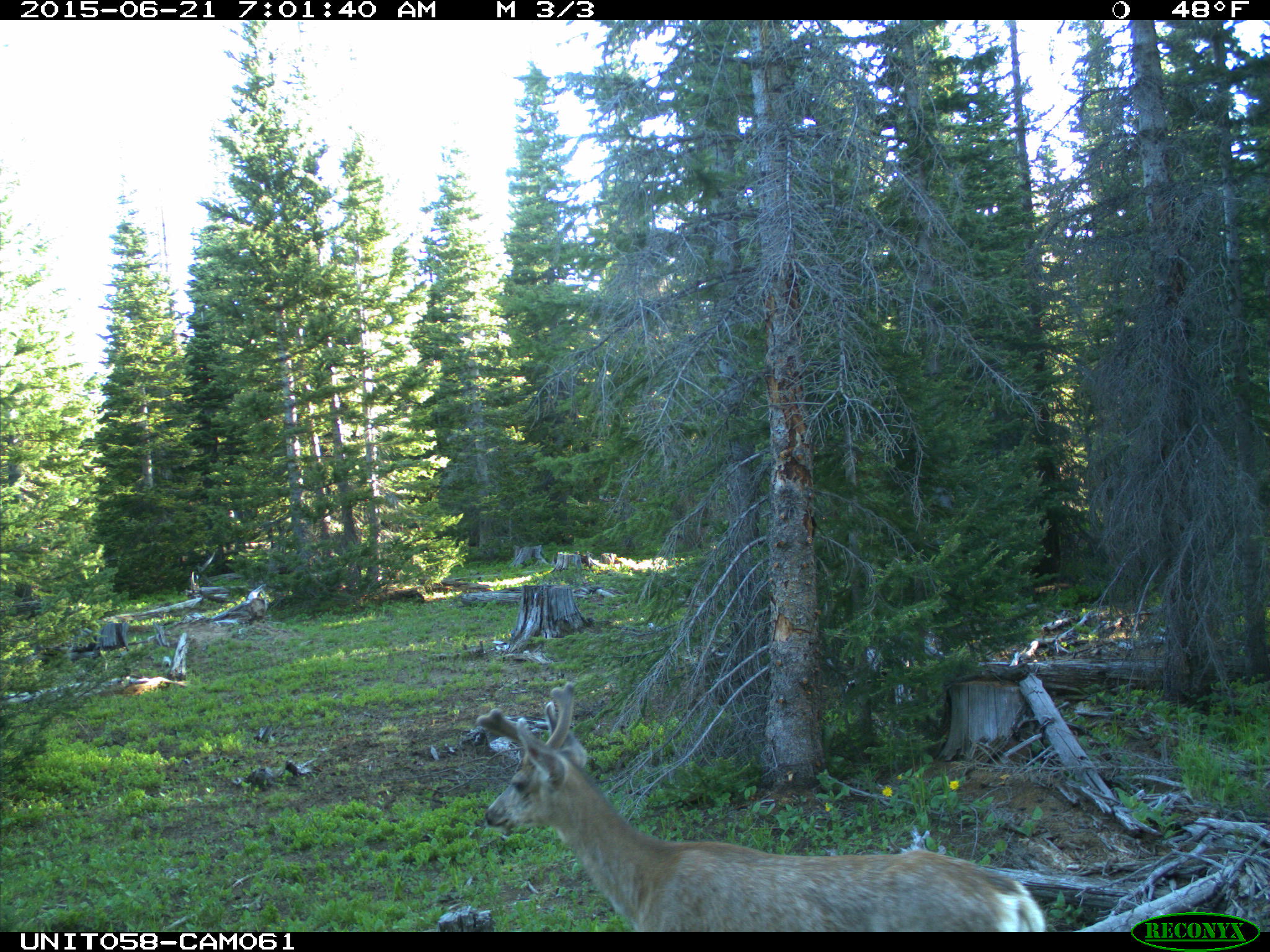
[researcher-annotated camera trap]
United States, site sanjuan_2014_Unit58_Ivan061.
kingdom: Animalia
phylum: Chordata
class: Mammalia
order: Artiodactyla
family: Cervidae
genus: Odocoileus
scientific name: Odocoileus hemionus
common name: mule deer